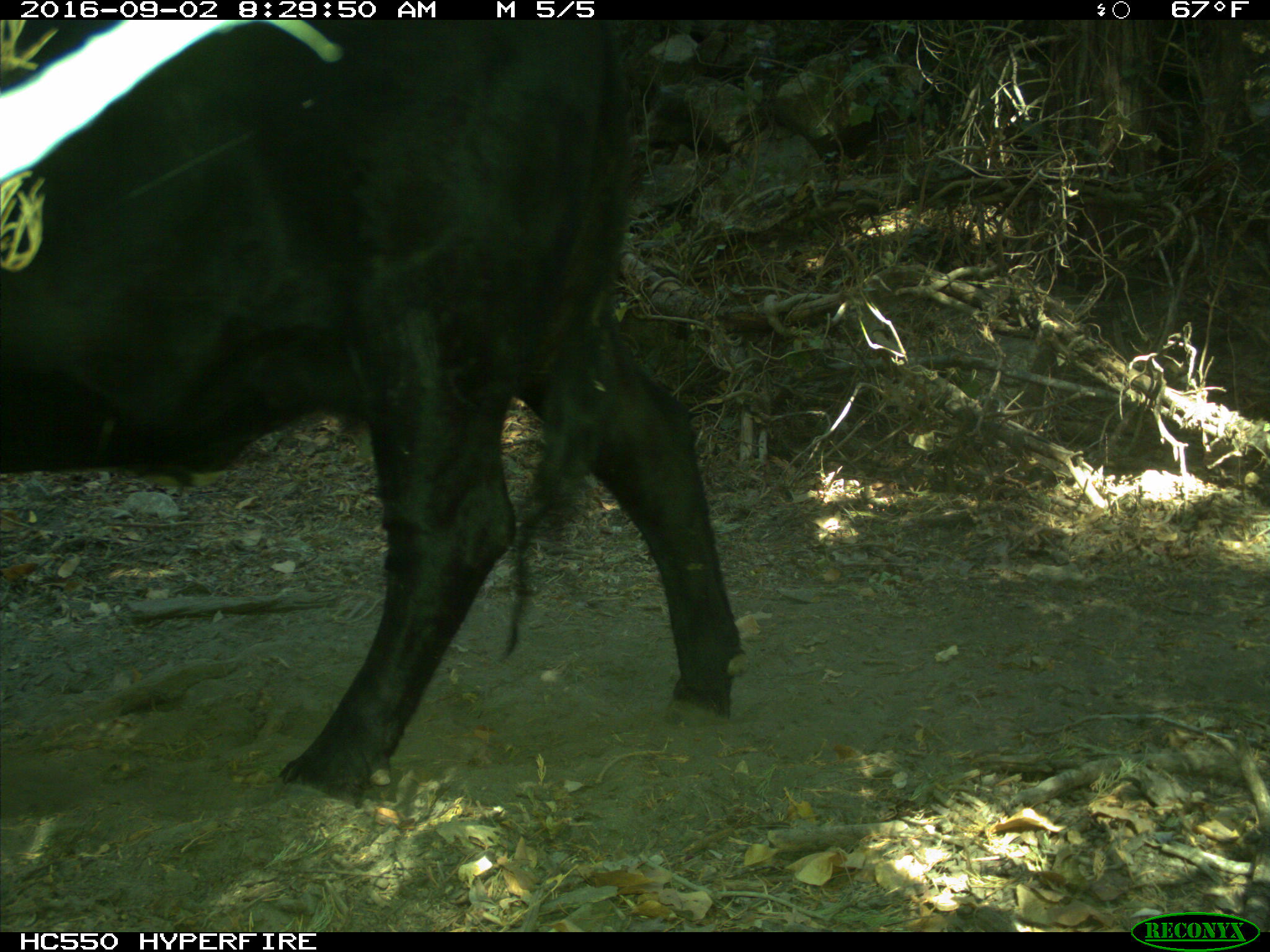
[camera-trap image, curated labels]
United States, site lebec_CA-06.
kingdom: Animalia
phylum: Chordata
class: Mammalia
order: Artiodactyla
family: Bovidae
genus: Bos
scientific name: Bos taurus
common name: domestic cow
Bos taurus (domestic cow).